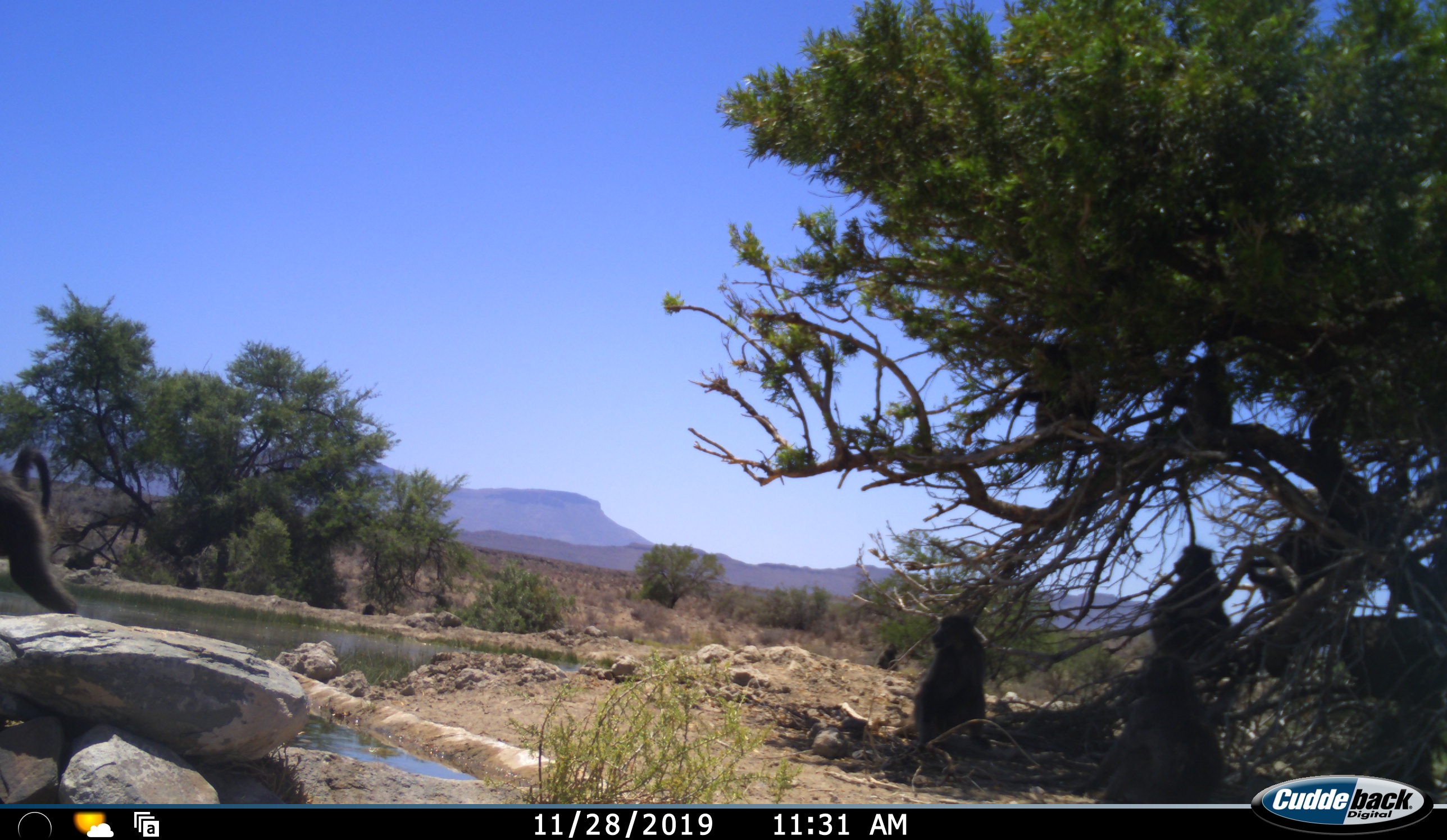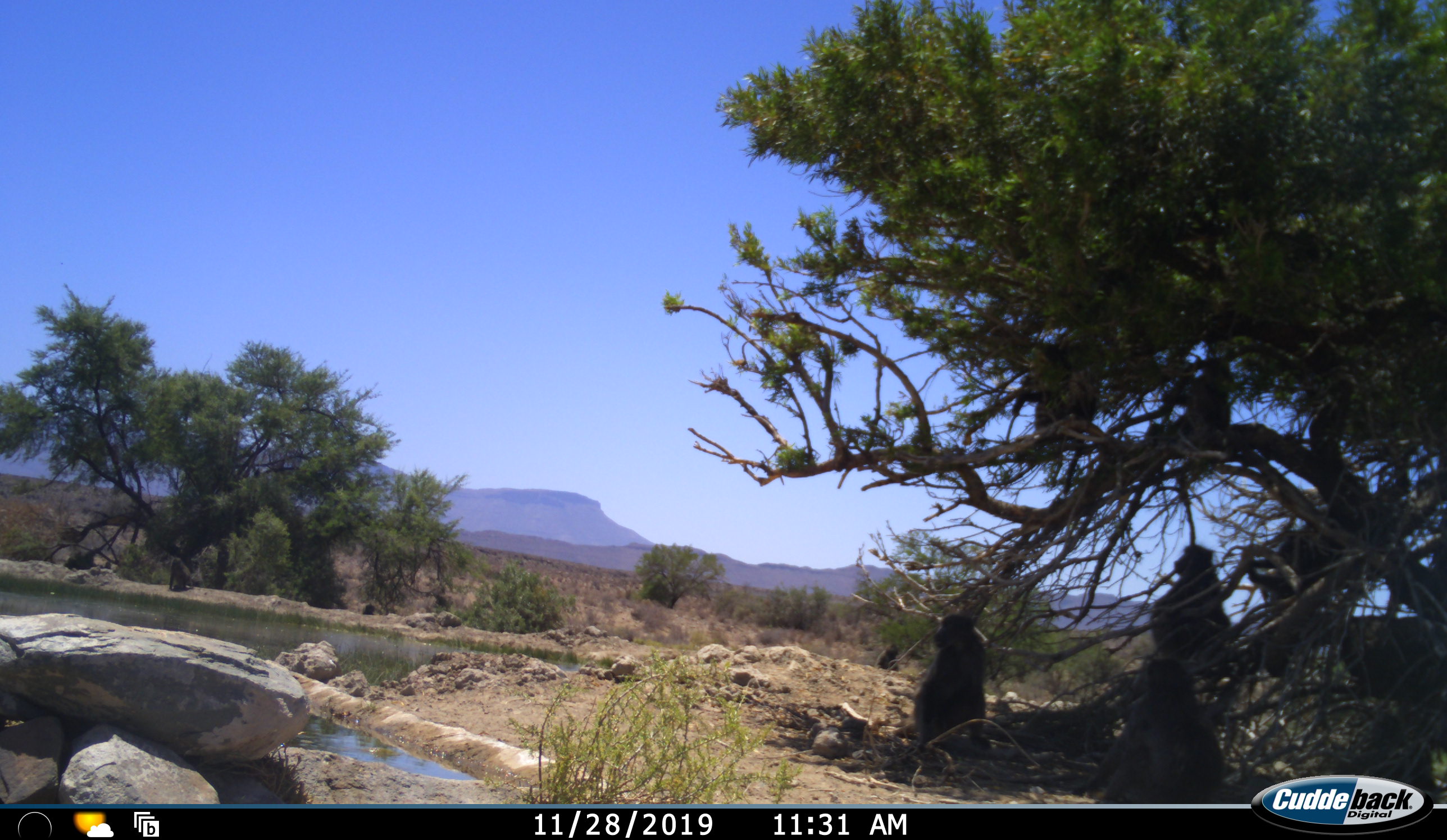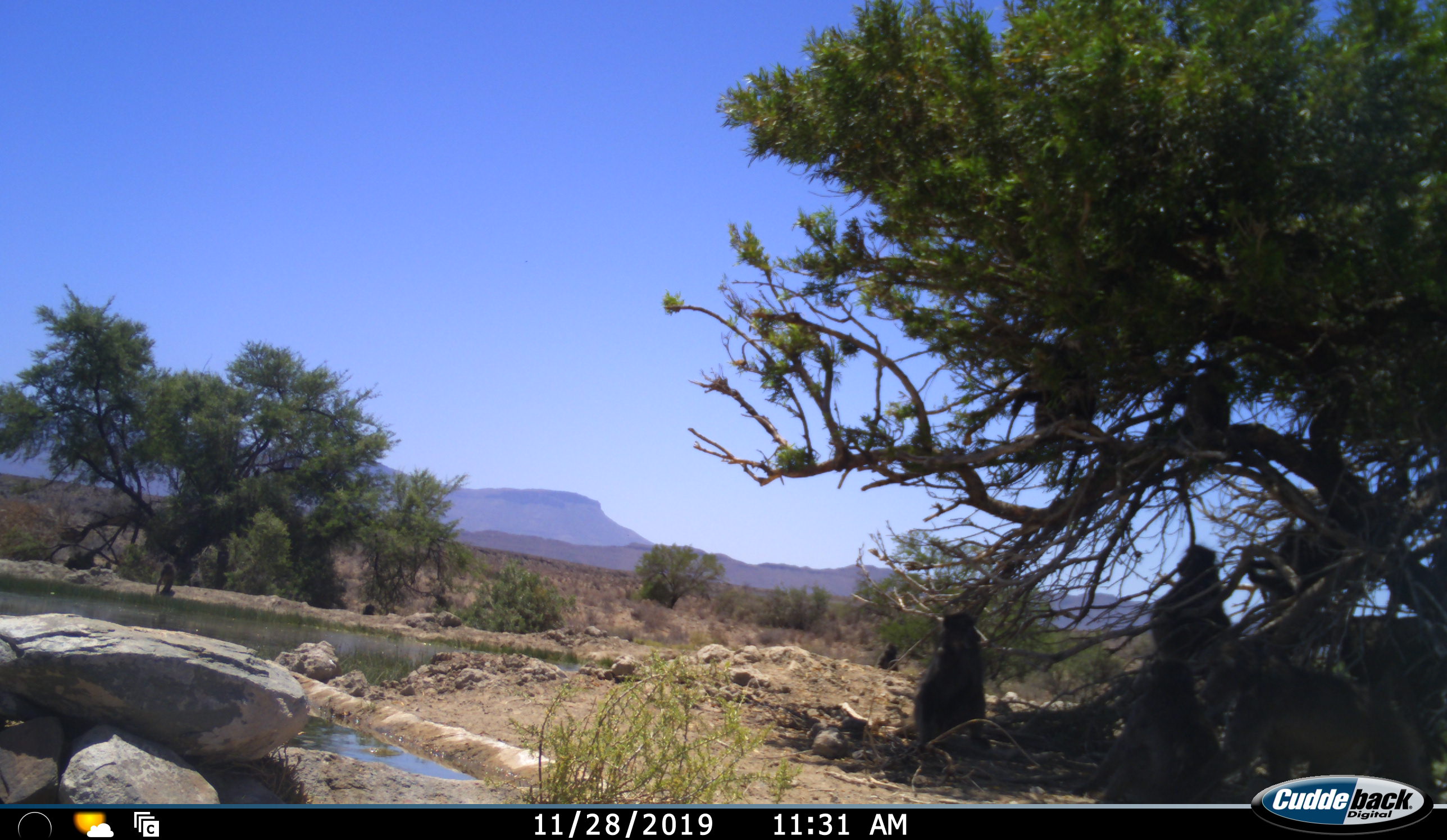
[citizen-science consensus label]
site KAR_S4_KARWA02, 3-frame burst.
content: unidentified animal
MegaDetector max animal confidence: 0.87